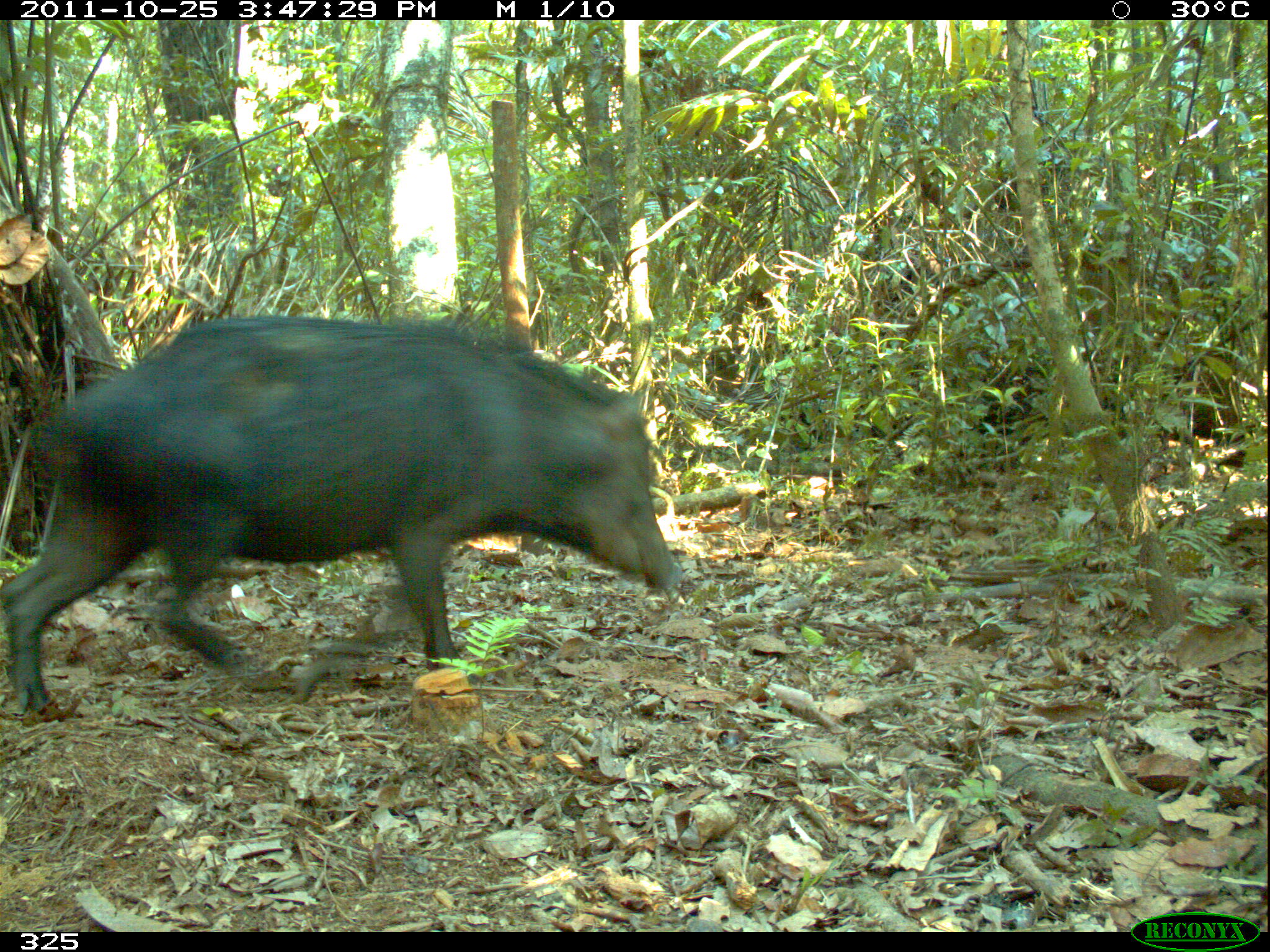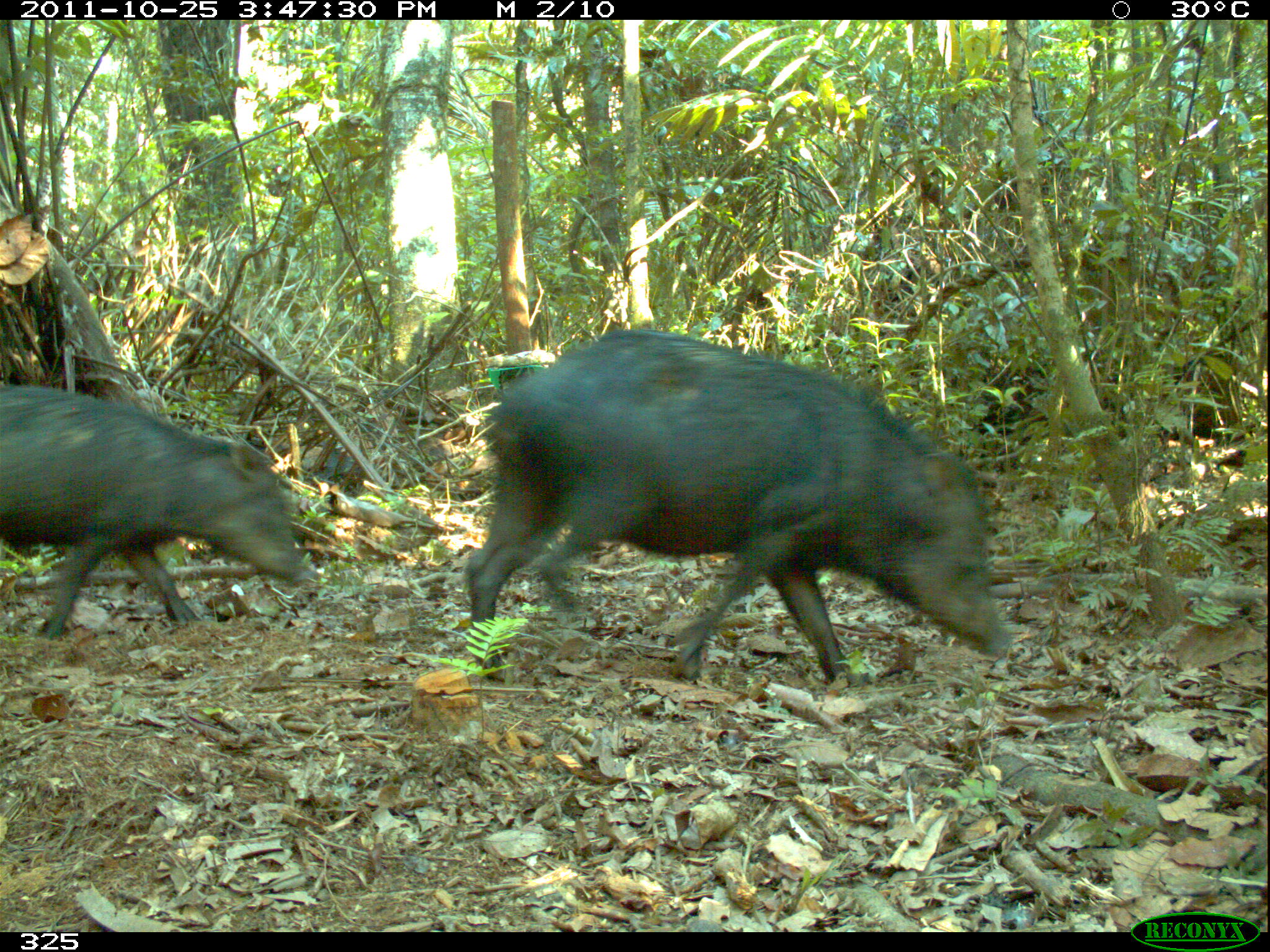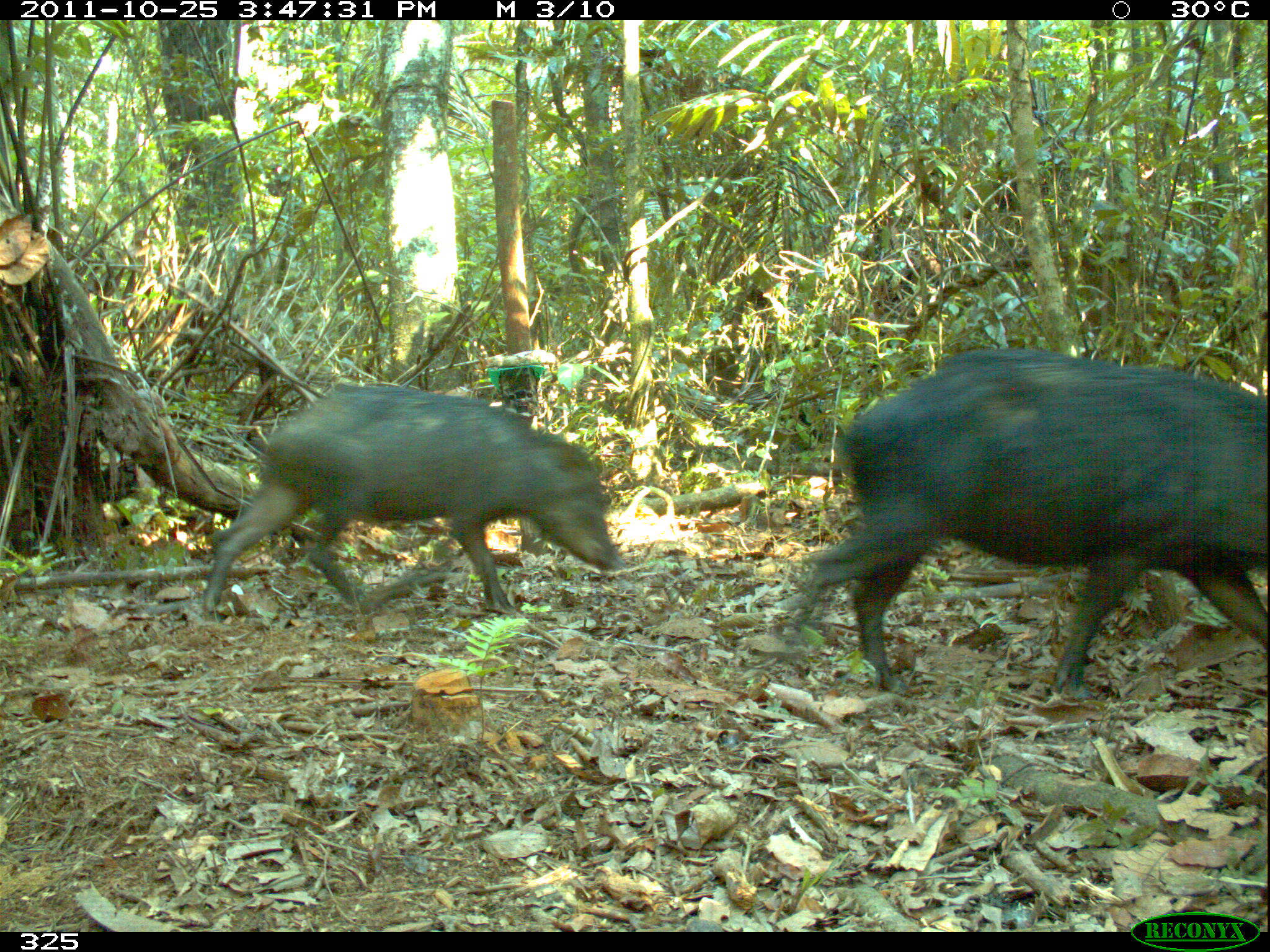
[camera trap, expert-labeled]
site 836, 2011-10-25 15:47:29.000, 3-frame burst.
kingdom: Animalia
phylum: Chordata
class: Mammalia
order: Artiodactyla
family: Tayassuidae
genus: Tayassu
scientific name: Tayassu pecari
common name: white-lipped peccary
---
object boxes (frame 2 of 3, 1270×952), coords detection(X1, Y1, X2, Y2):
tayassu pecari: detection(463, 330, 1013, 683); detection(0, 386, 310, 642)